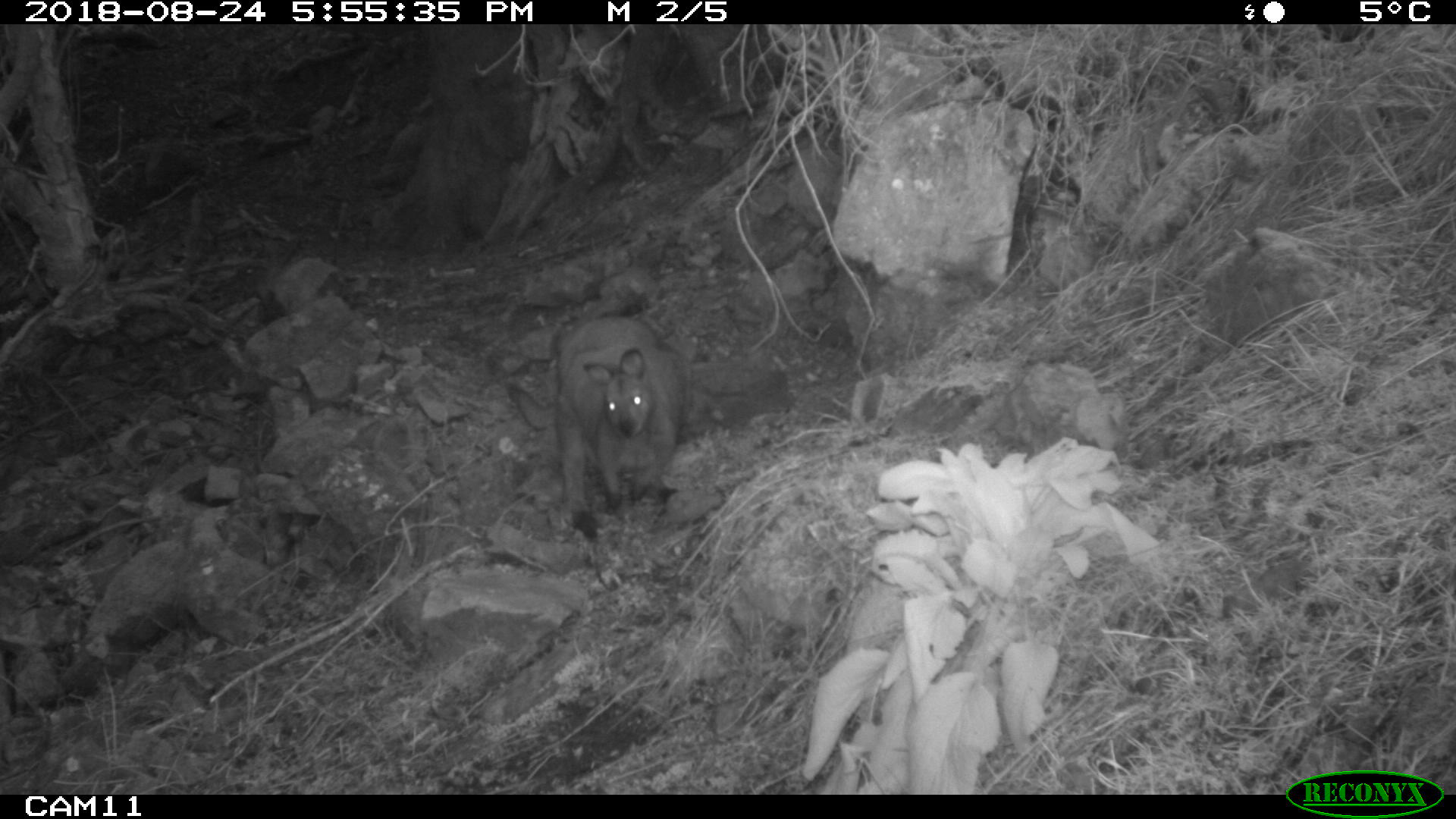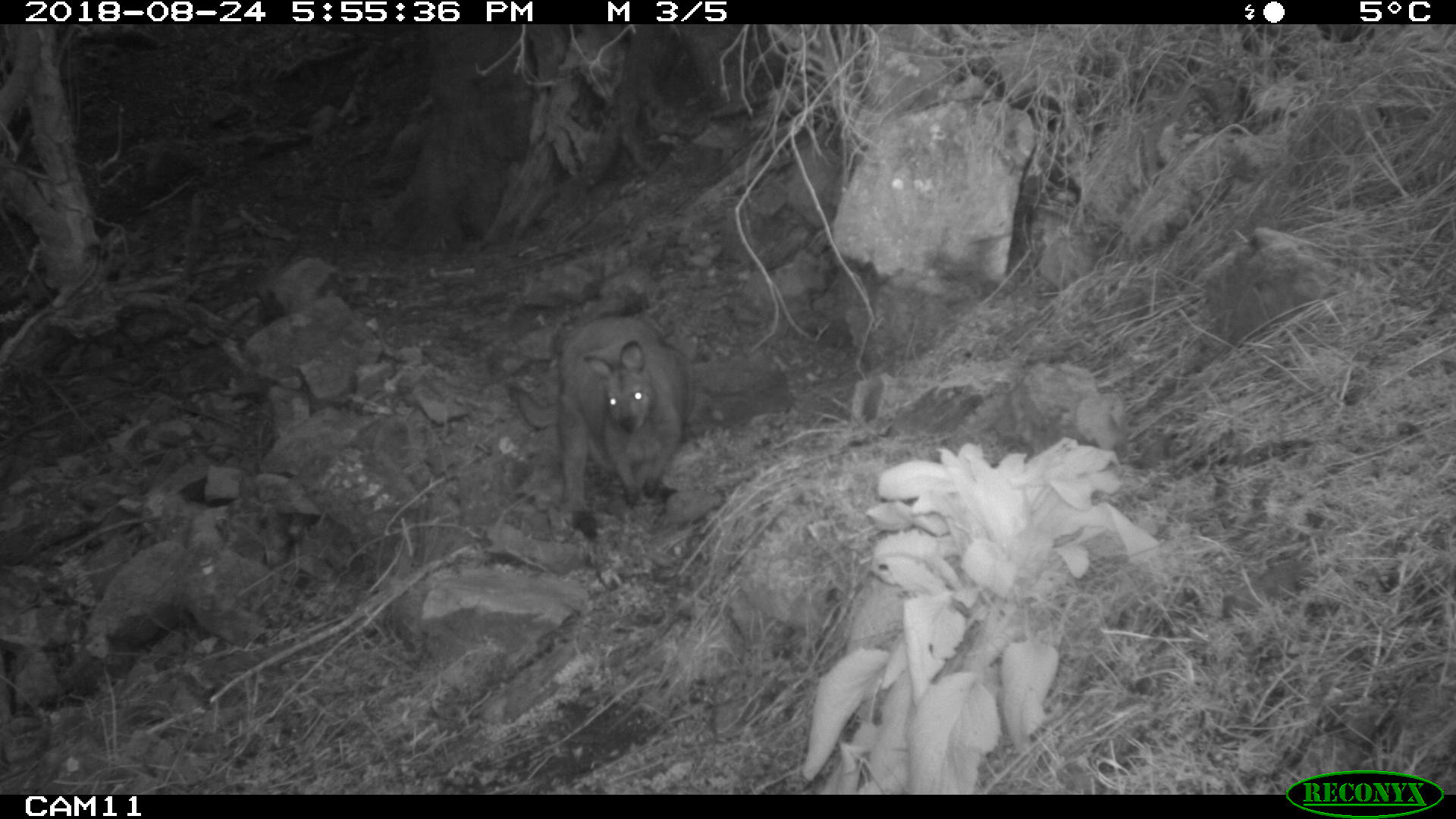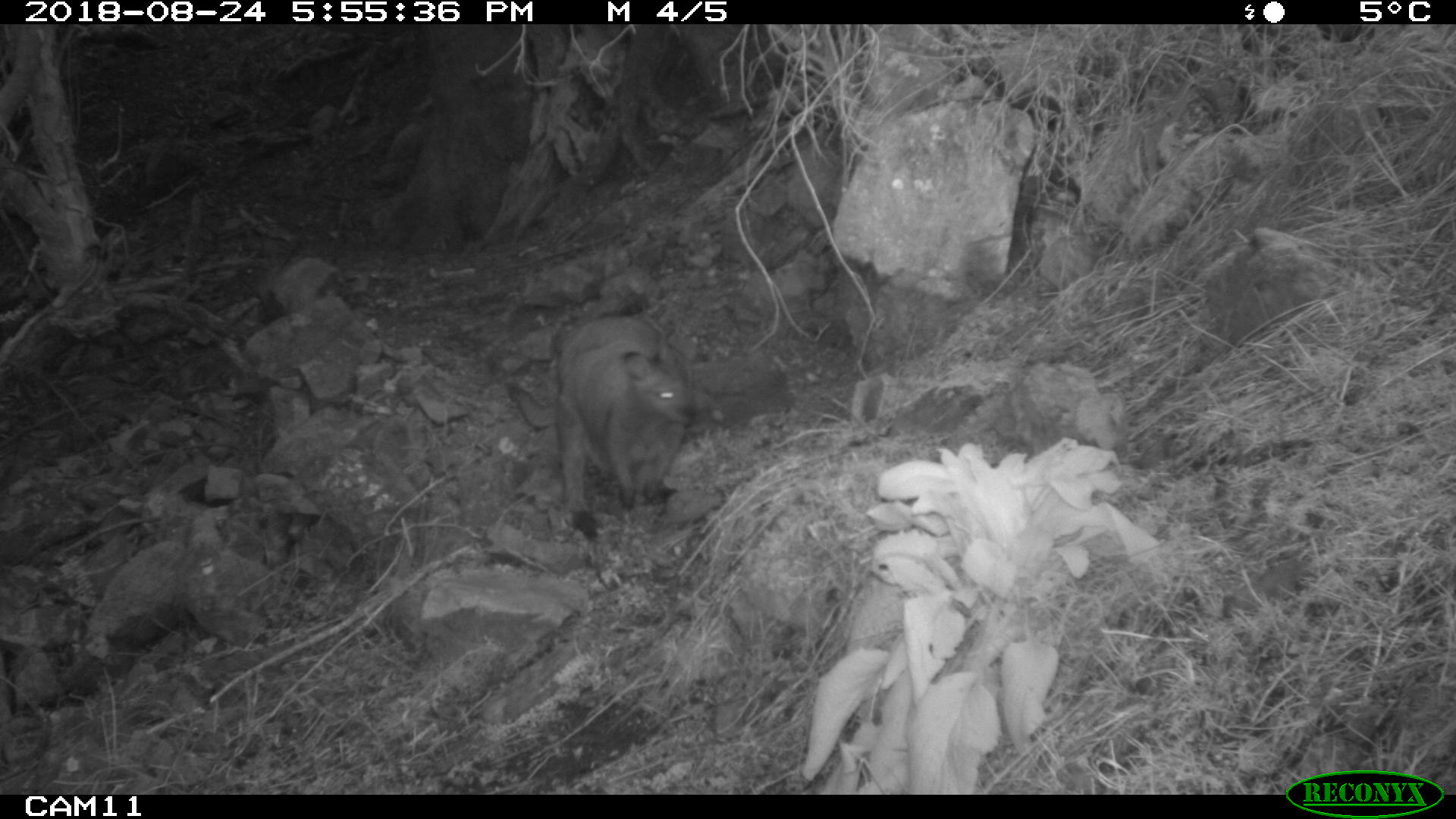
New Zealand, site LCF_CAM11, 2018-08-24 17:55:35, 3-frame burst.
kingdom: Animalia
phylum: Chordata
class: Mammalia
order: Diprotodontia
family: Macropodidae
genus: Notamacropus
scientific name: Notamacropus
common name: wallaby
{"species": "wallaby (Notamacropus)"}